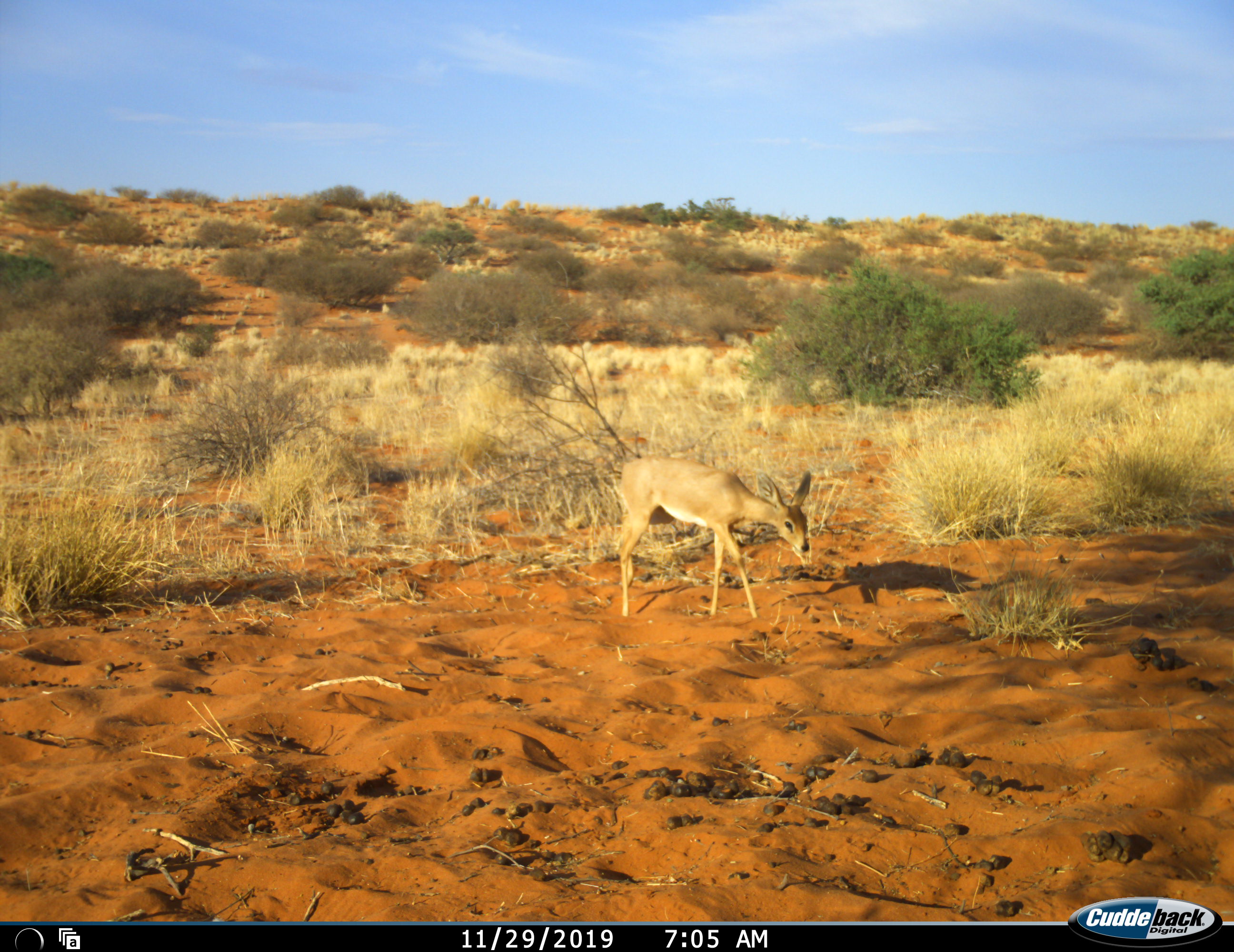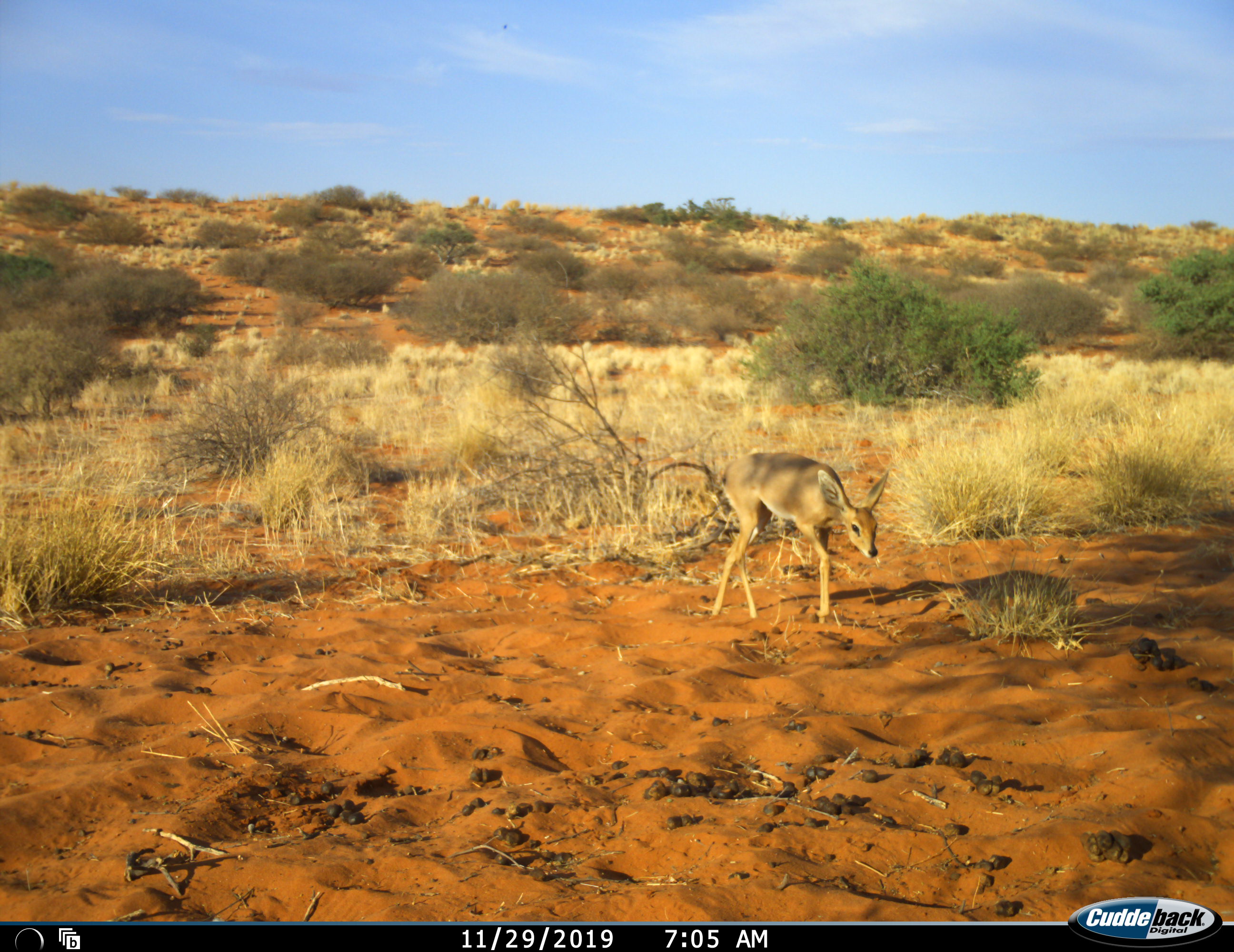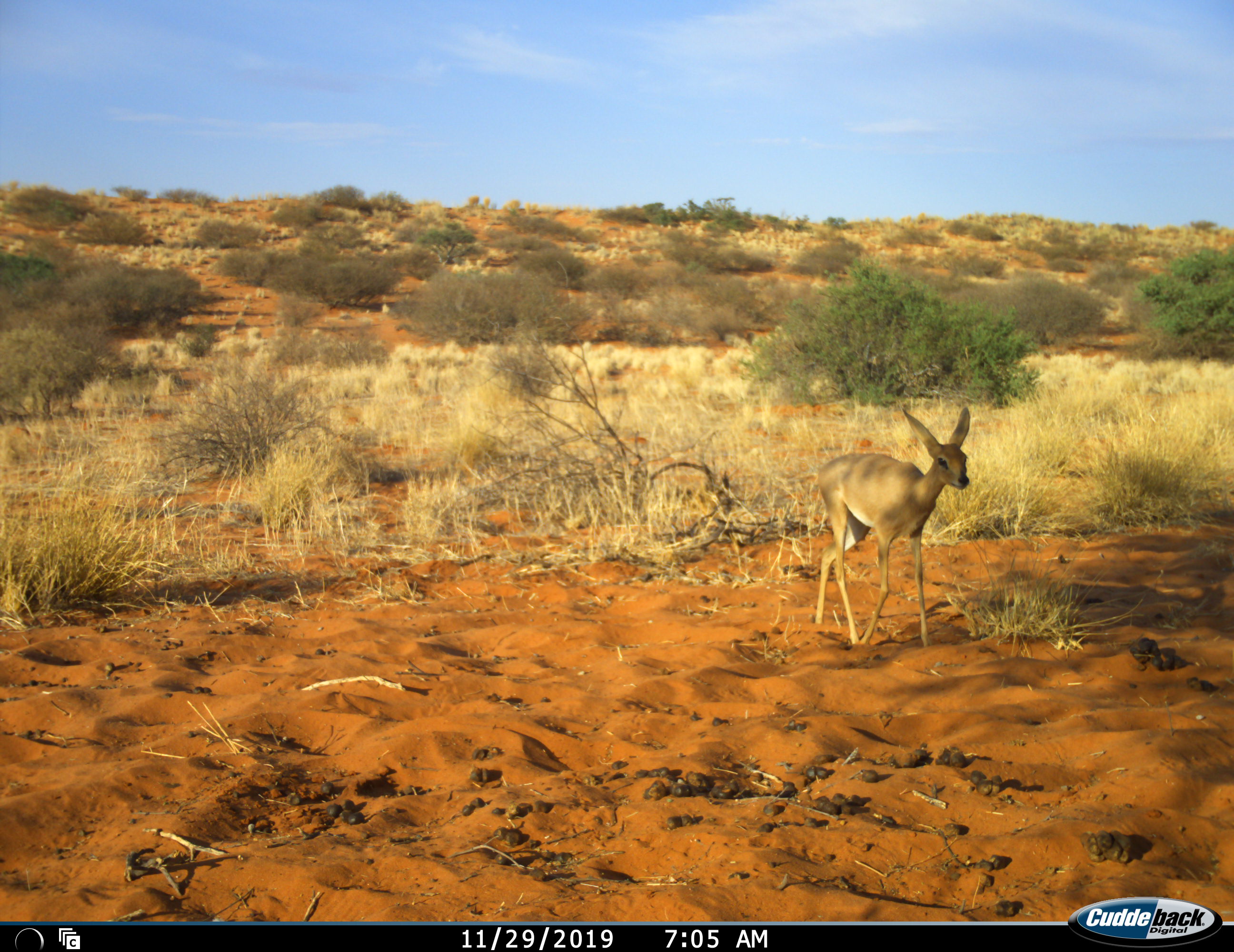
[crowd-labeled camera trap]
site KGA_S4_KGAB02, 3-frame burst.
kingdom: Animalia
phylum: Chordata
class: Mammalia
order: Artiodactyla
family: Bovidae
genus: Raphicerus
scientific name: Raphicerus campestris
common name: steenbok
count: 1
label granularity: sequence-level